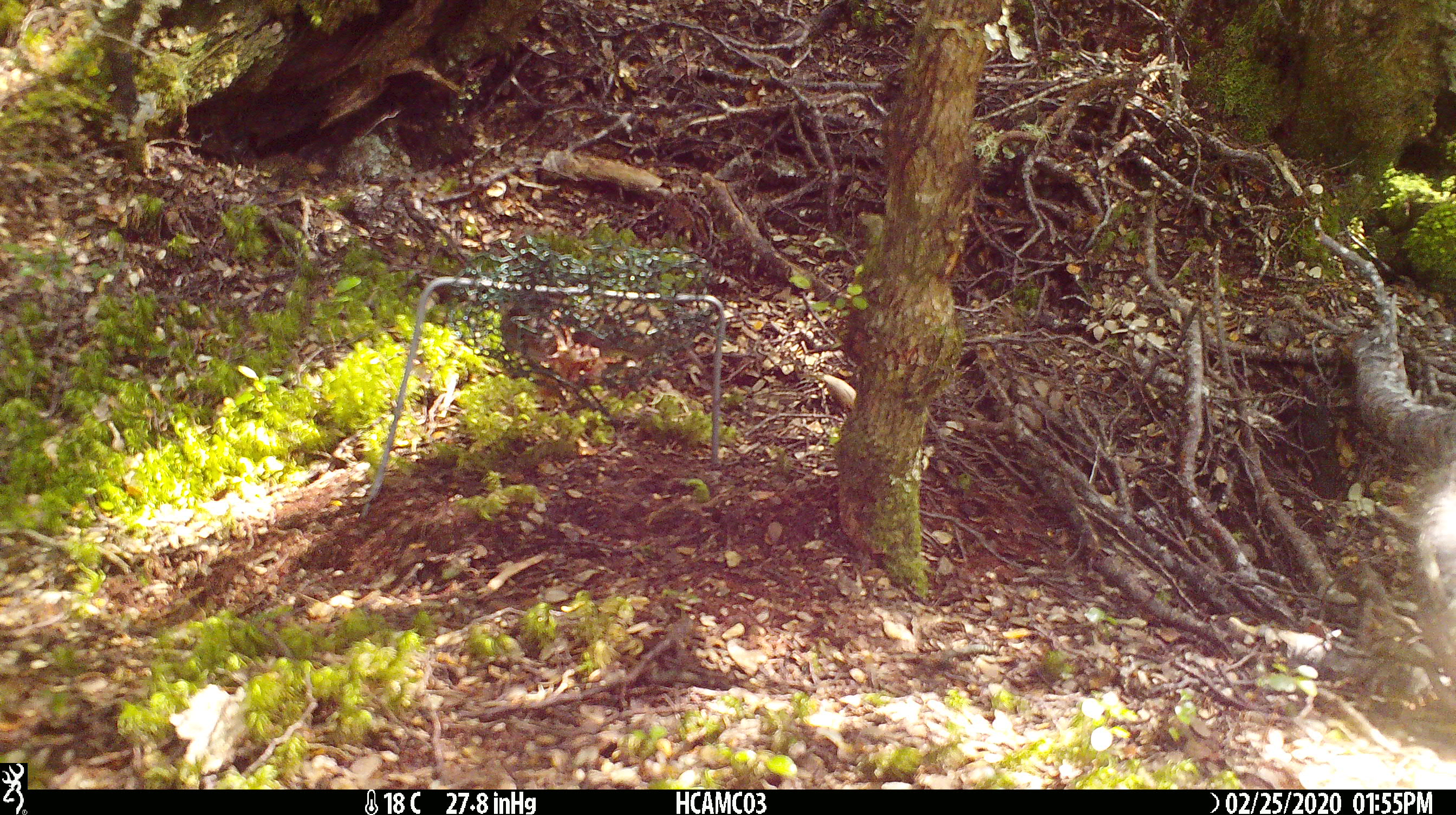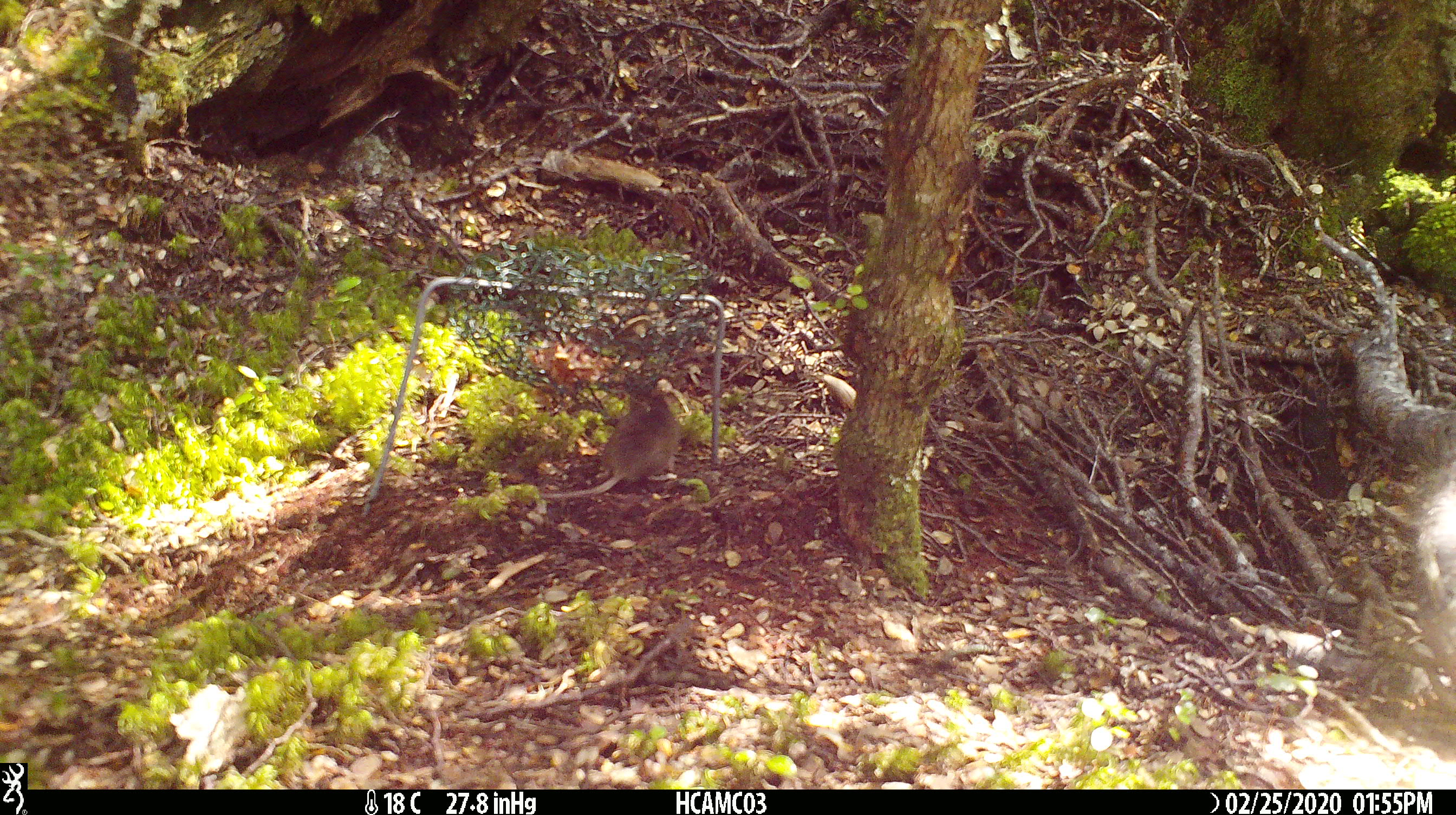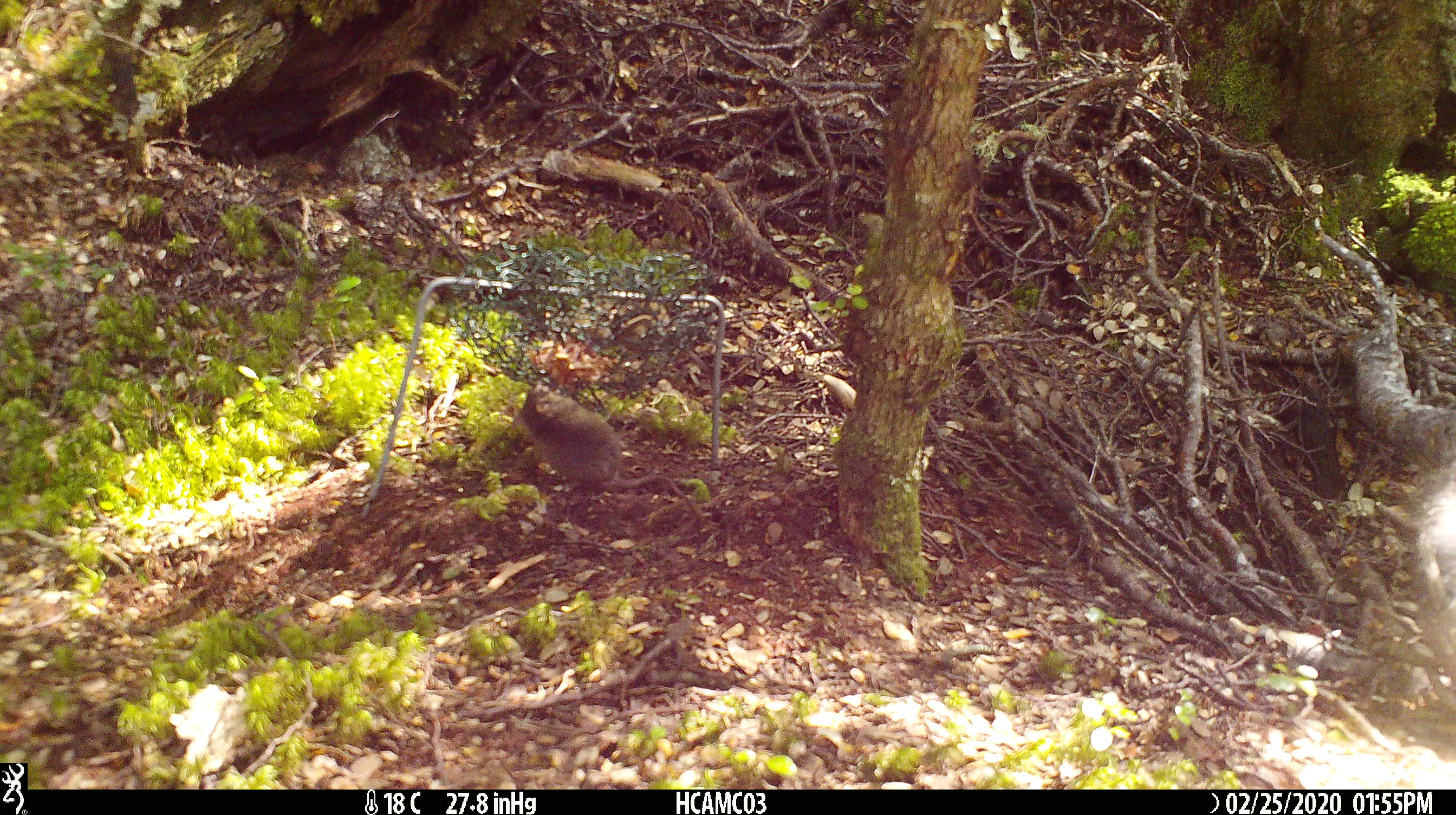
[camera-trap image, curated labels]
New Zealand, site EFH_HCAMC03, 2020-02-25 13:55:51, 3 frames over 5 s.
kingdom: Animalia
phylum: Chordata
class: Mammalia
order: Rodentia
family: Muridae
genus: Mus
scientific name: Mus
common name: mouse